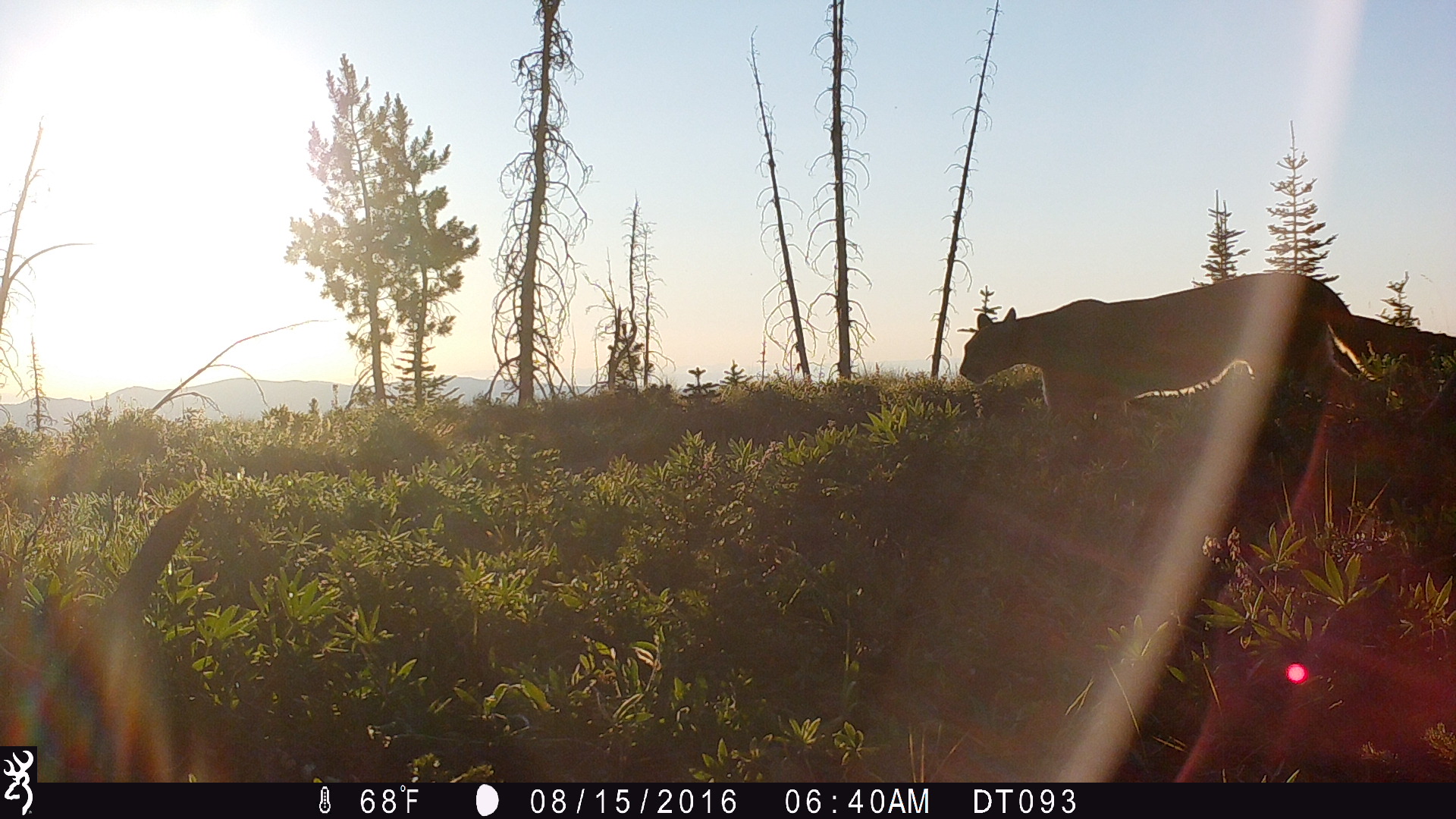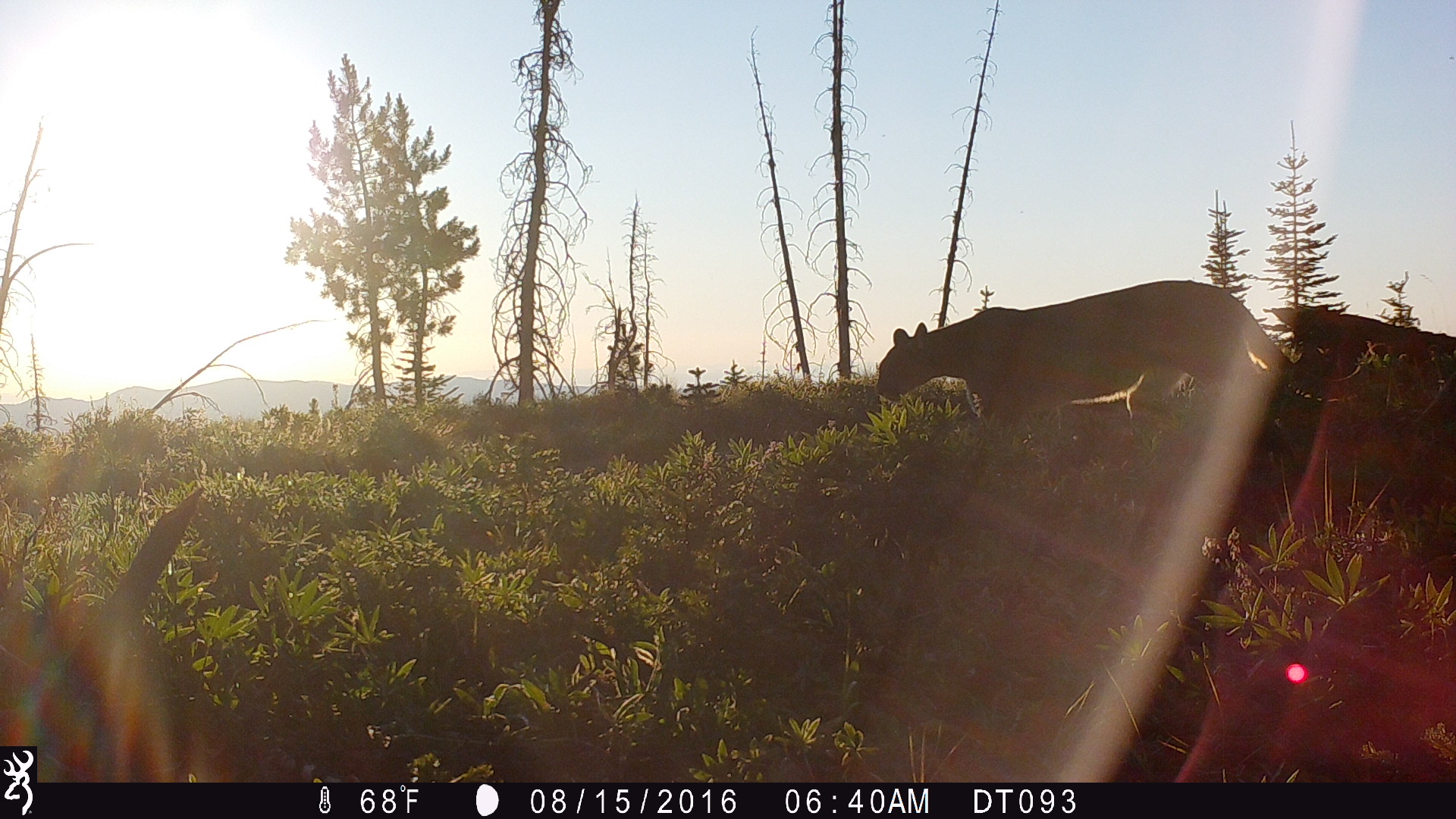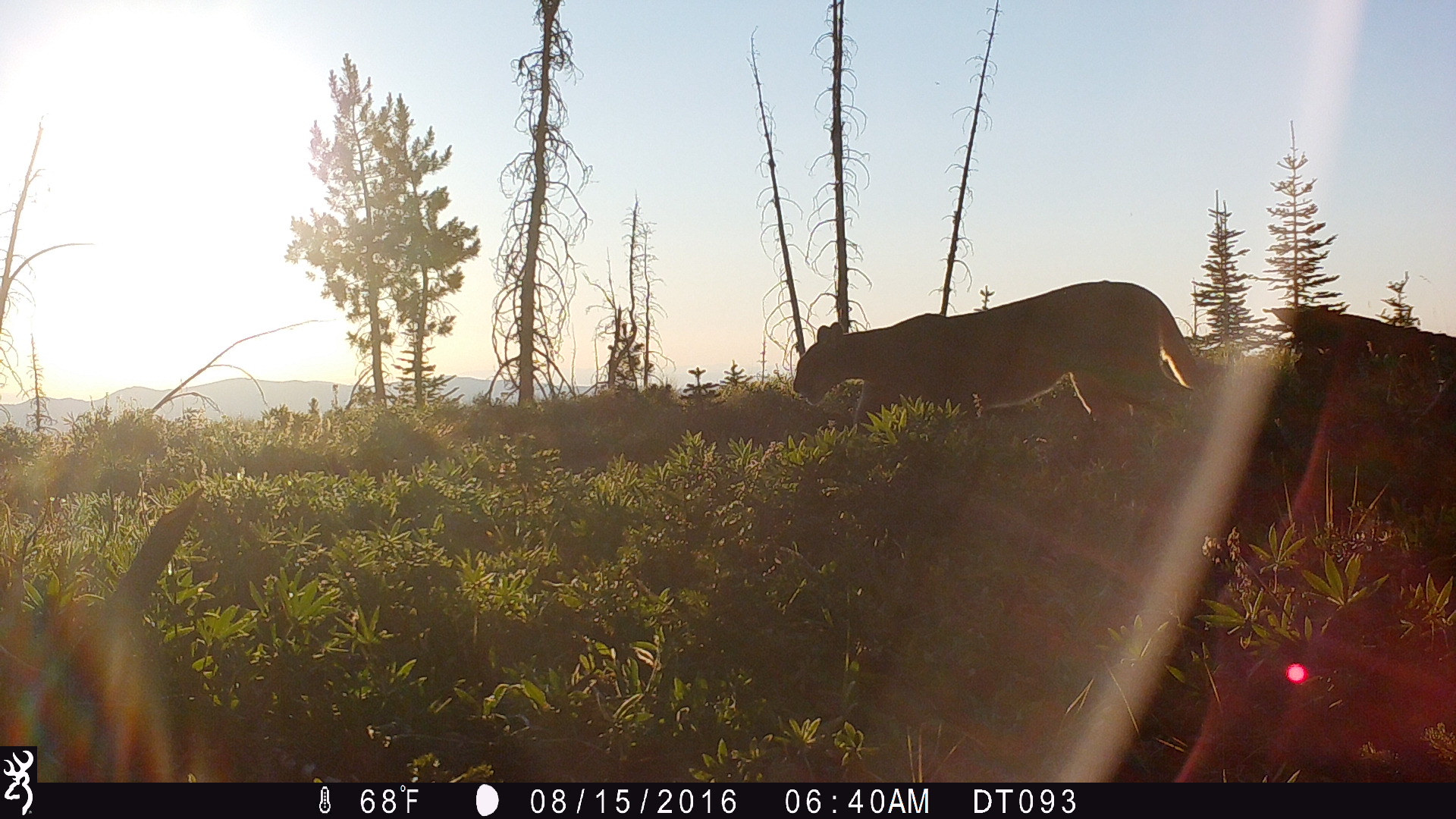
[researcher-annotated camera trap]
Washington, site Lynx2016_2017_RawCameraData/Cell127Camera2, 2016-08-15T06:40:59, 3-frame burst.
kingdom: Animalia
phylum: Chordata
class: Mammalia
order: Carnivora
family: Felidae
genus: Puma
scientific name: Puma concolor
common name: mountain lion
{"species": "Puma concolor (mountain lion)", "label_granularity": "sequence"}